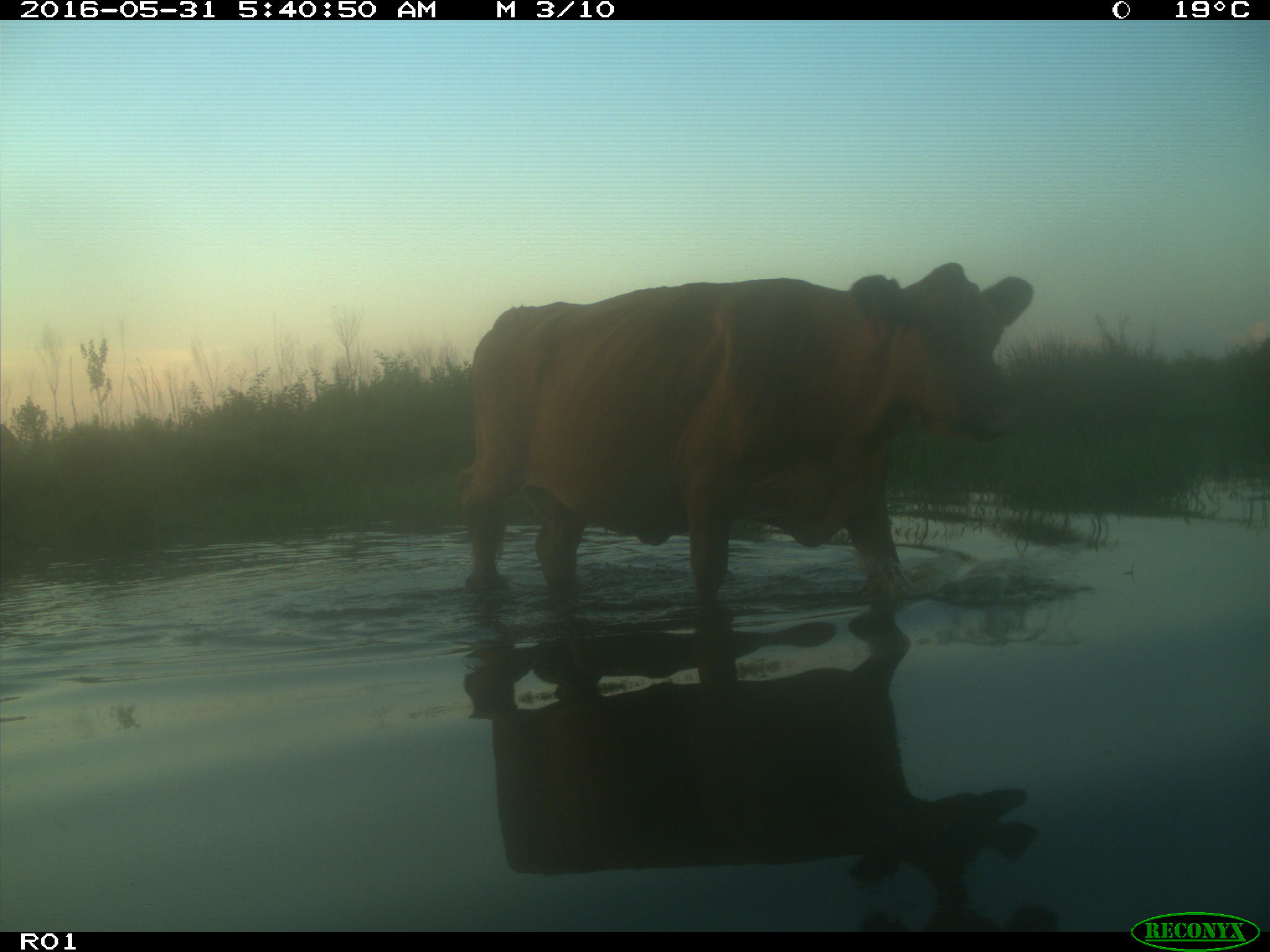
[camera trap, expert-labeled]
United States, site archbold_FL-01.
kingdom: Animalia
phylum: Chordata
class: Mammalia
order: Artiodactyla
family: Bovidae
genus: Bos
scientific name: Bos taurus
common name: domestic cow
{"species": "Bos taurus (domestic cow)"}